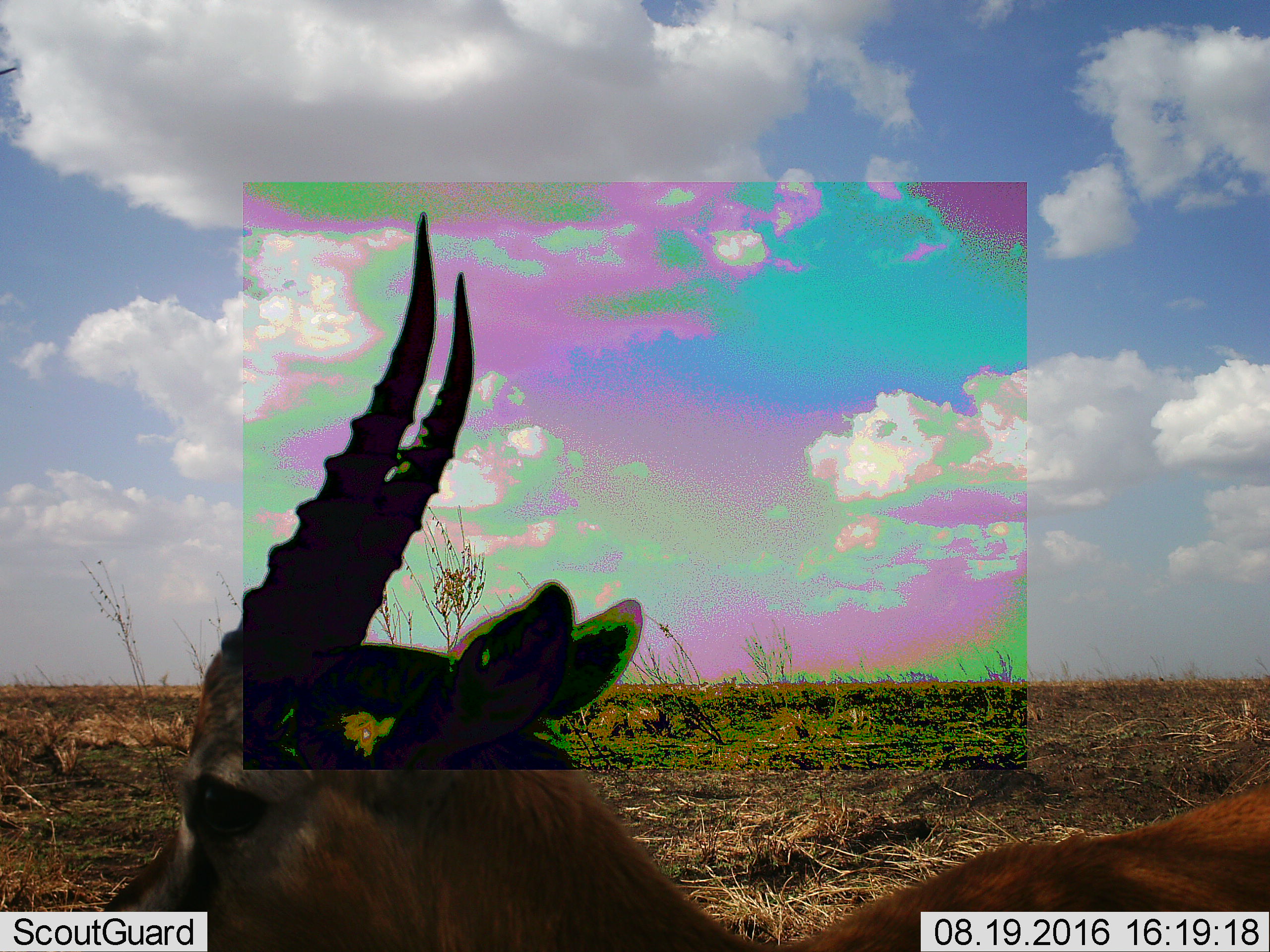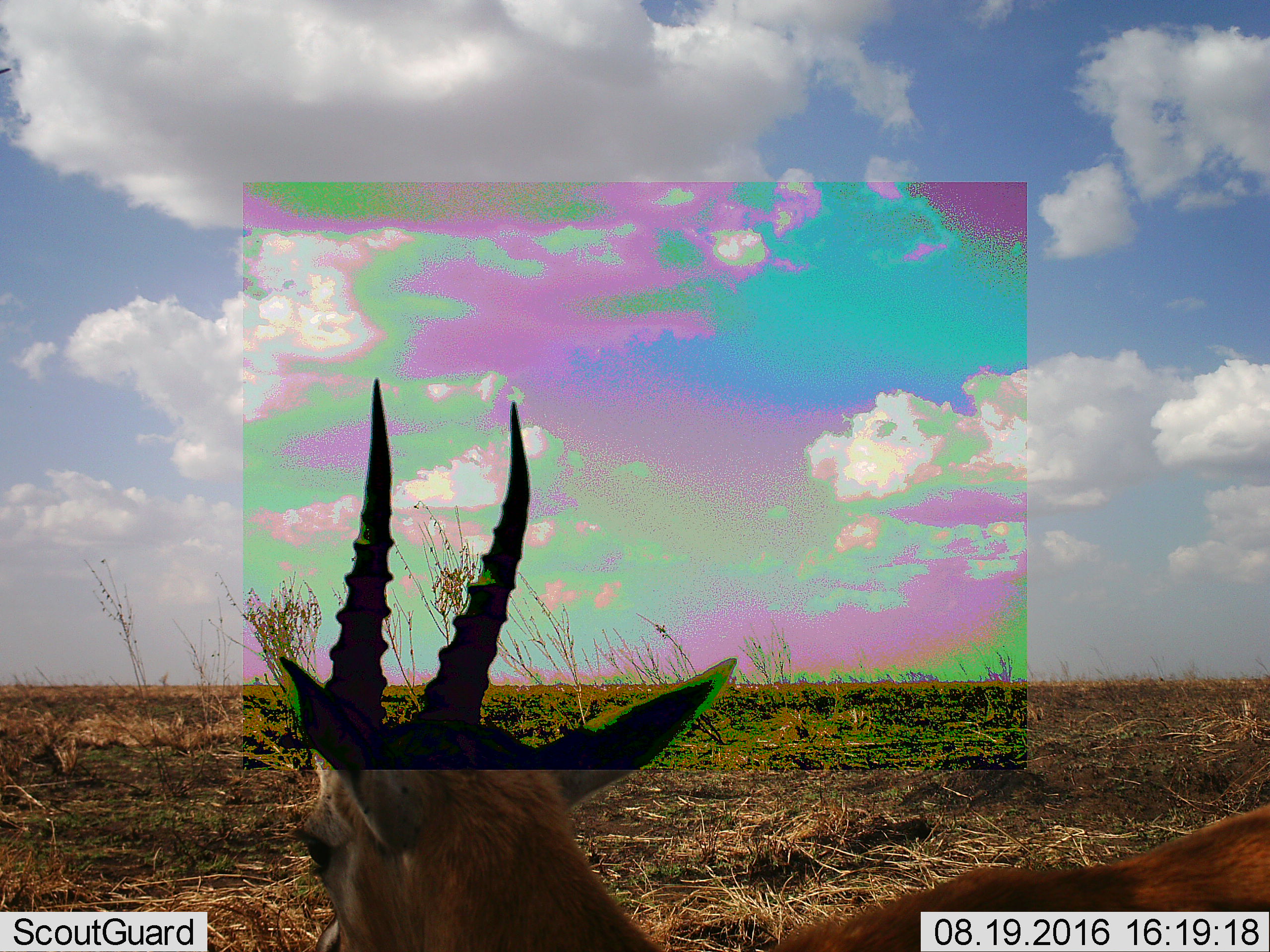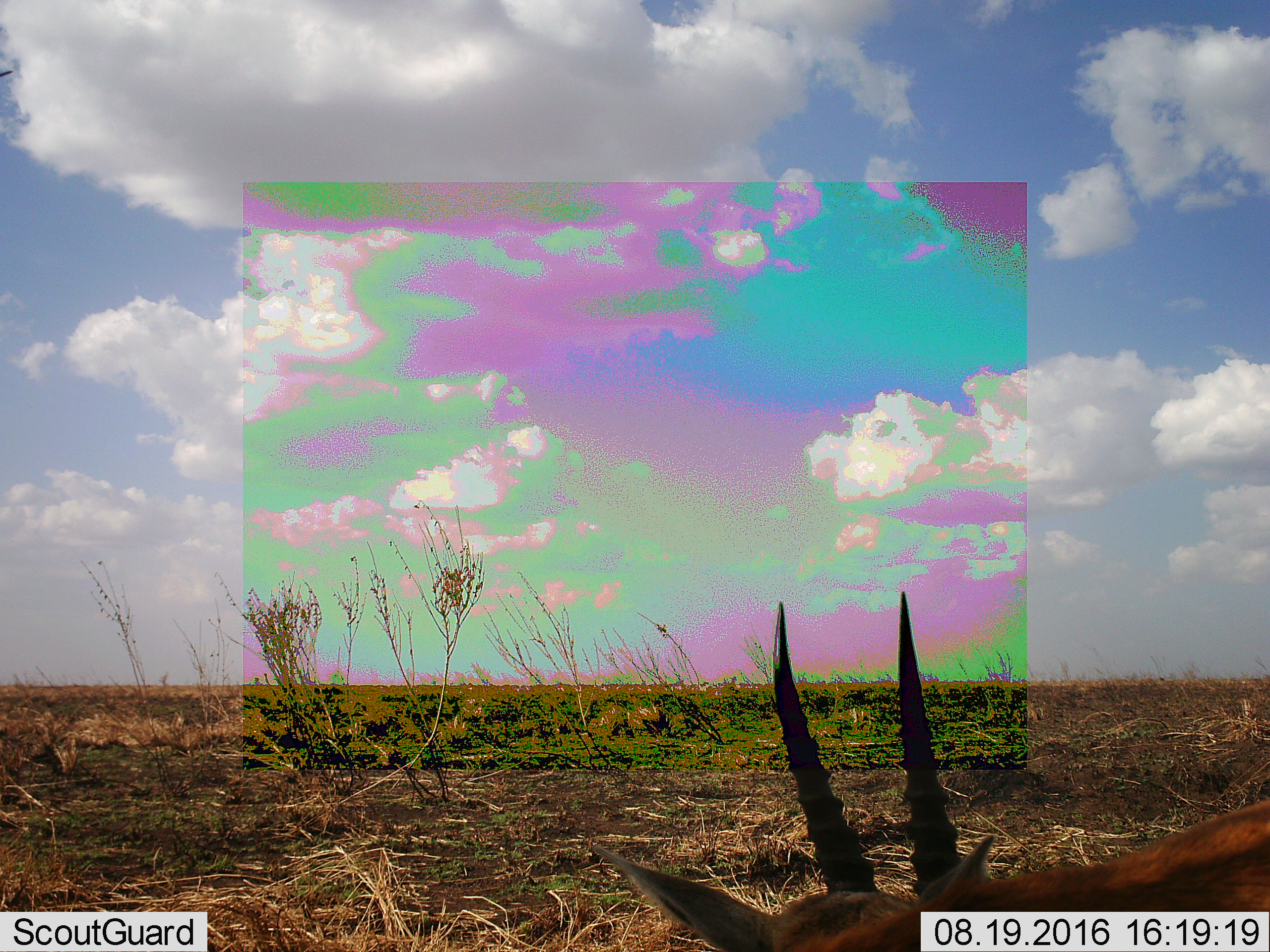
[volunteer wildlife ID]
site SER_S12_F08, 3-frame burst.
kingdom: Animalia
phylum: Chordata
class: Mammalia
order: Artiodactyla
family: Bovidae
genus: Eudorcas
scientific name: Eudorcas thomsonii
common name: thomson's gazelle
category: gazellethomsons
Gazellethomsons (thomson's gazelle) (Eudorcas thomsonii), count 1. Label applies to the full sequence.